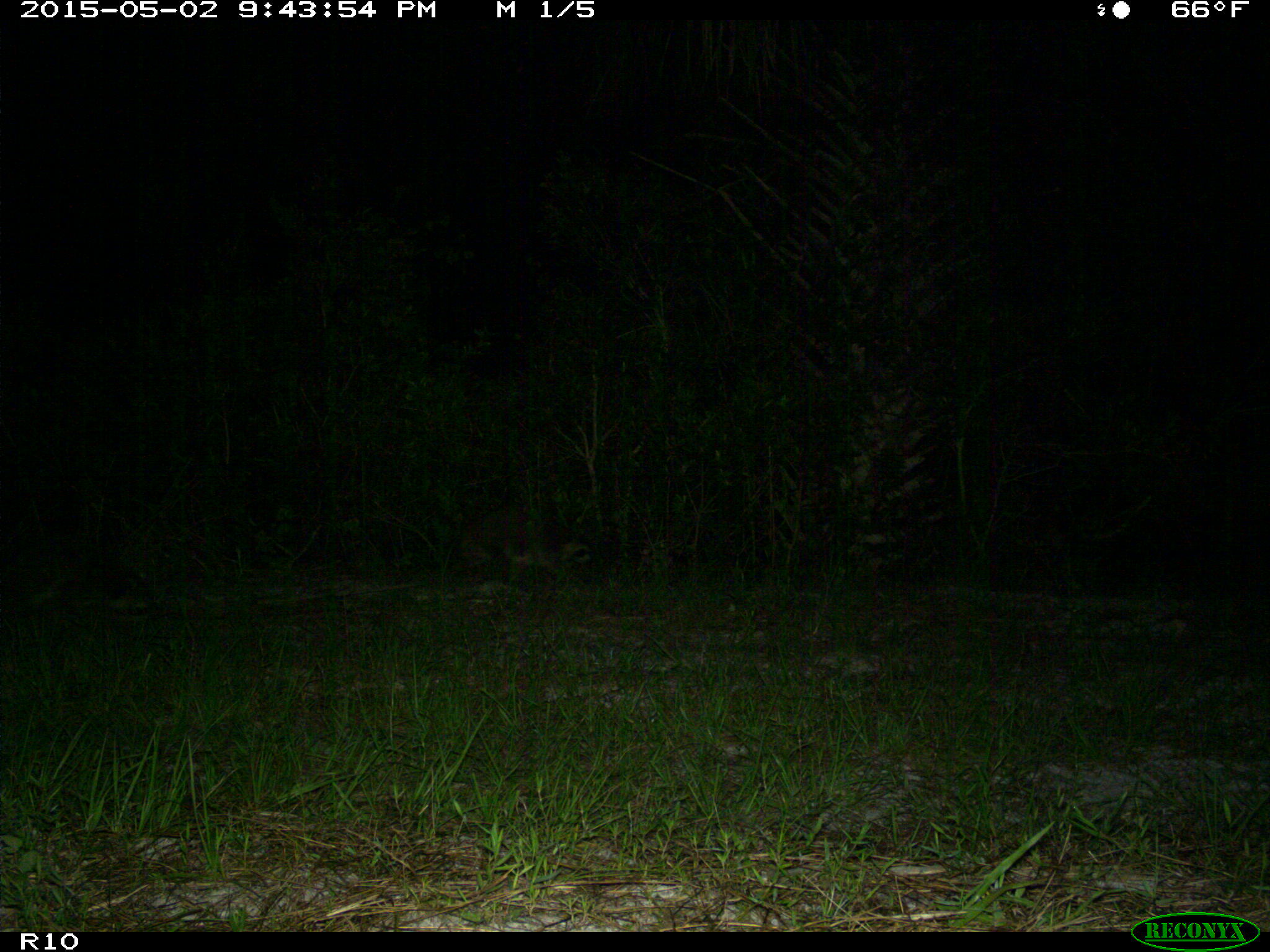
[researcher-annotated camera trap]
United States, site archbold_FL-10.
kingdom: Animalia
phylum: Chordata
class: Mammalia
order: Carnivora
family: Procyonidae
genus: Procyon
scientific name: Procyon lotor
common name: common raccoon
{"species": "Procyon lotor (common raccoon)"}